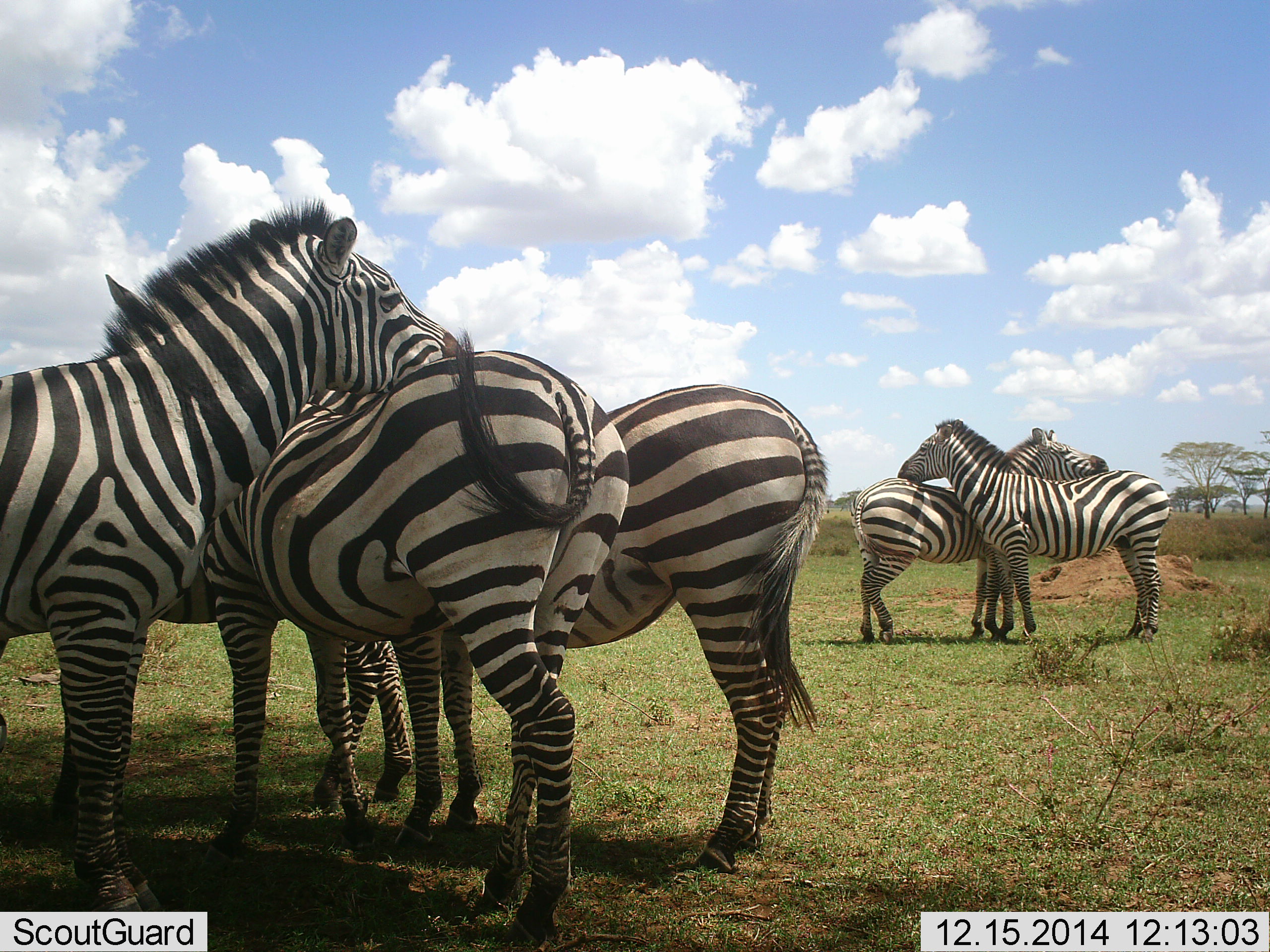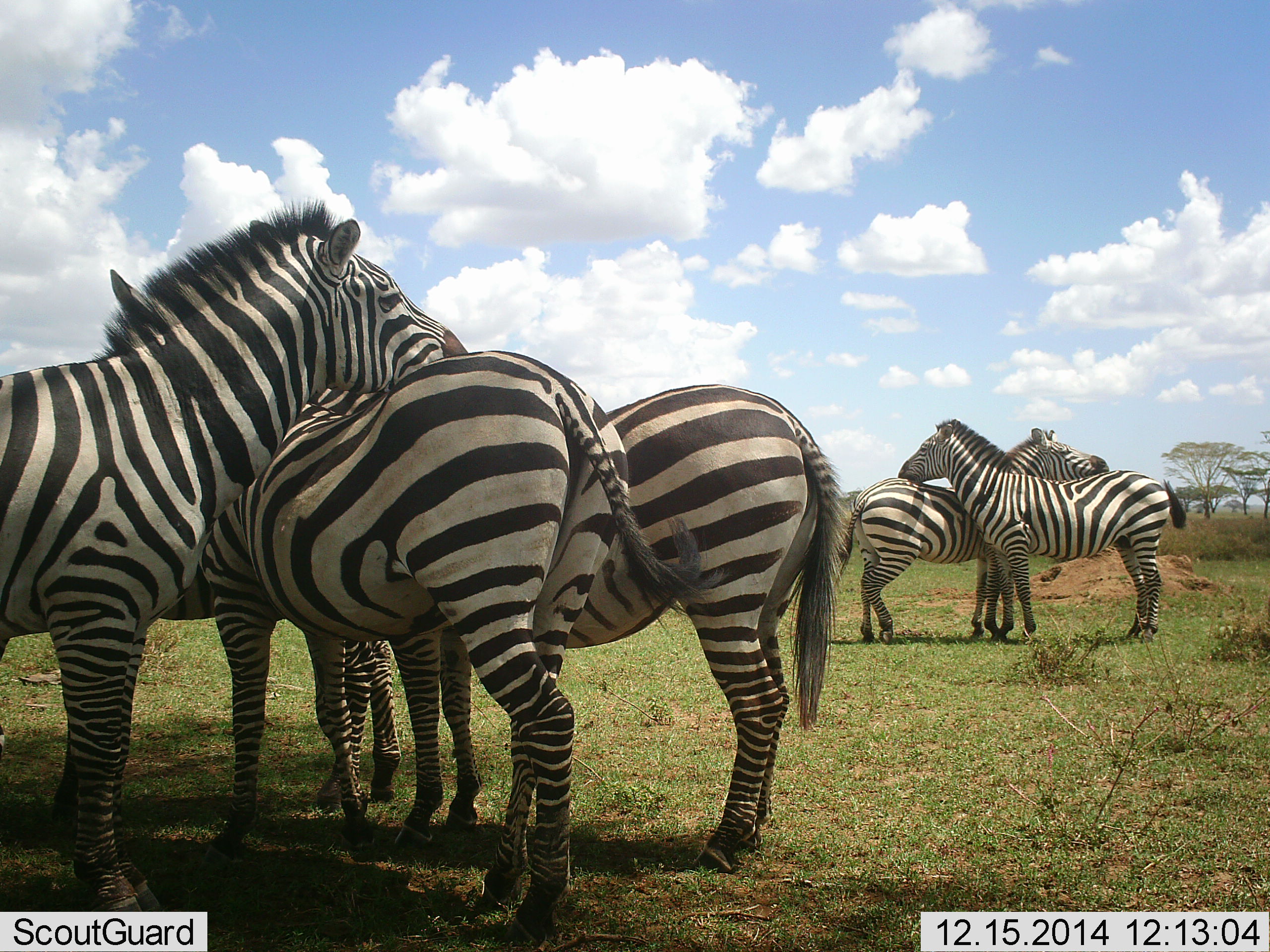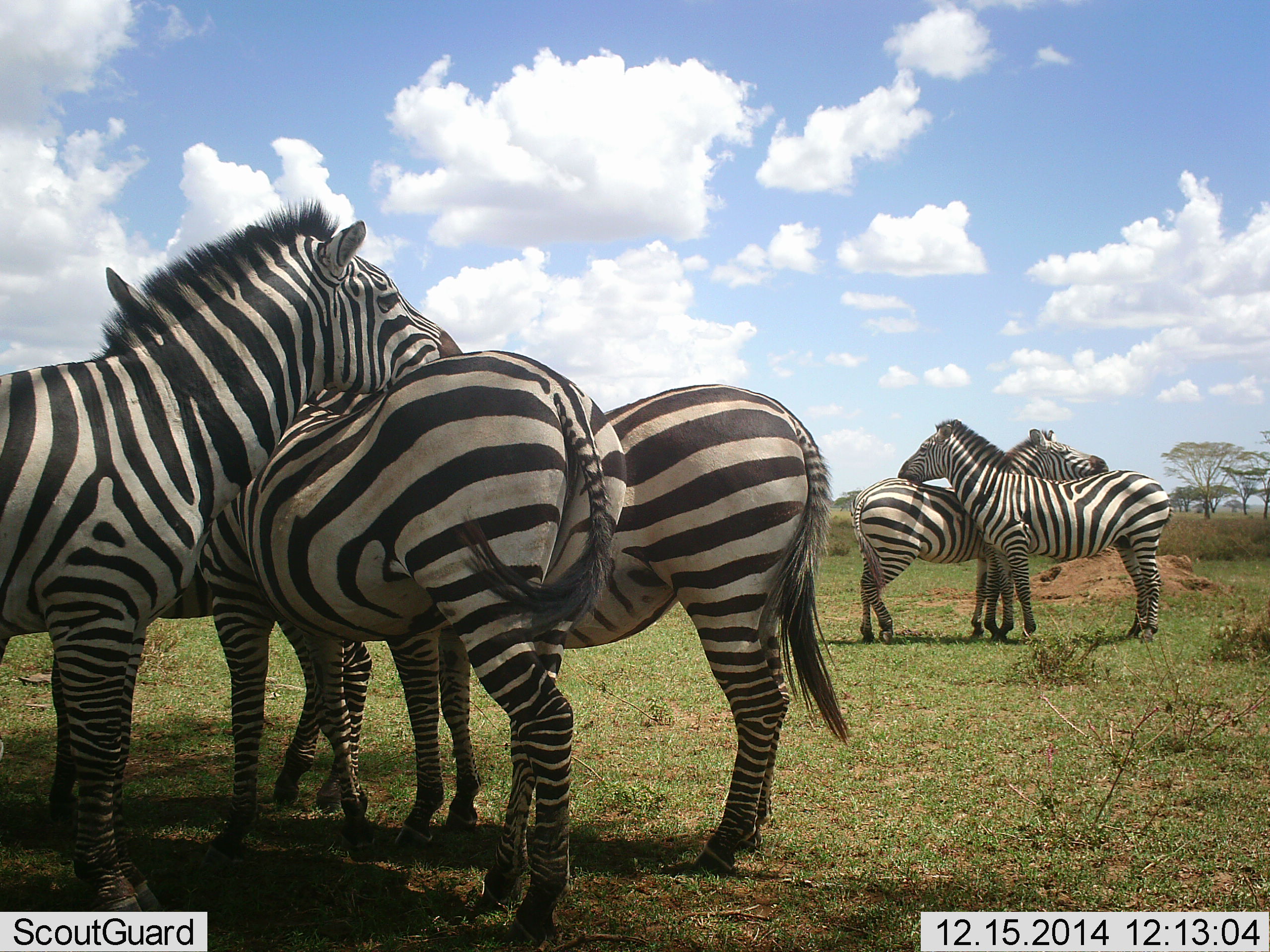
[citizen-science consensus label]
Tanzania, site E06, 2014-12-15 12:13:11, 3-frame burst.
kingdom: Animalia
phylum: Chordata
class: Mammalia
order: Perissodactyla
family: Equidae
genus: Equus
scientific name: Equus quagga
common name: plains zebra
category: zebra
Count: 5.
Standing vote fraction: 70%.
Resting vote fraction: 10%.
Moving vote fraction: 0%.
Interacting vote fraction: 80%.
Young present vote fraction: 0%.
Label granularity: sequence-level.